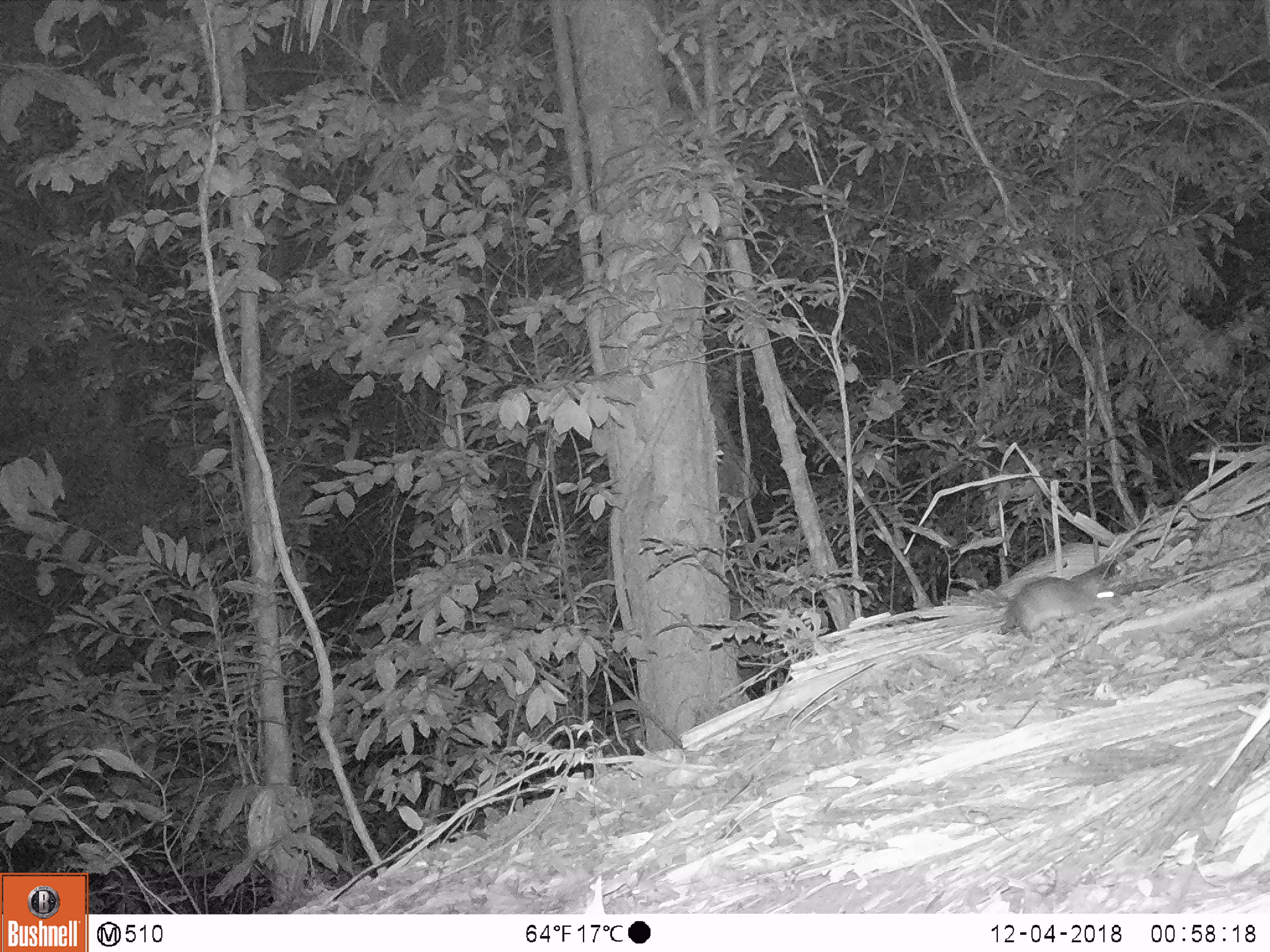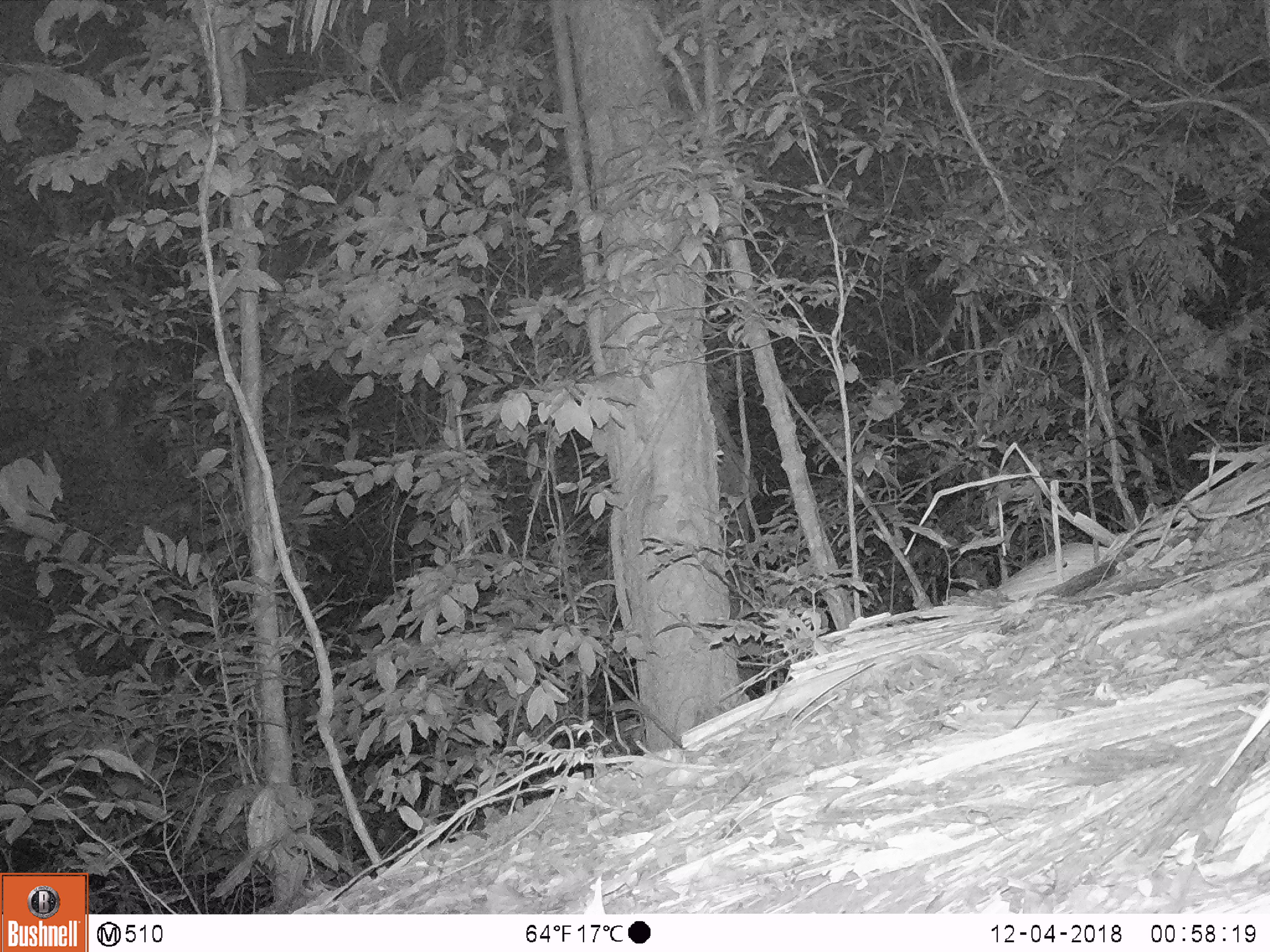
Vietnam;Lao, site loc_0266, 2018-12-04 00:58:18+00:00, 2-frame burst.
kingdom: Animalia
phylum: Chordata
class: Mammalia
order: Rodentia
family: Muridae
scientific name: Muridae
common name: old-world mice and rats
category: unidentified murid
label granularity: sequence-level